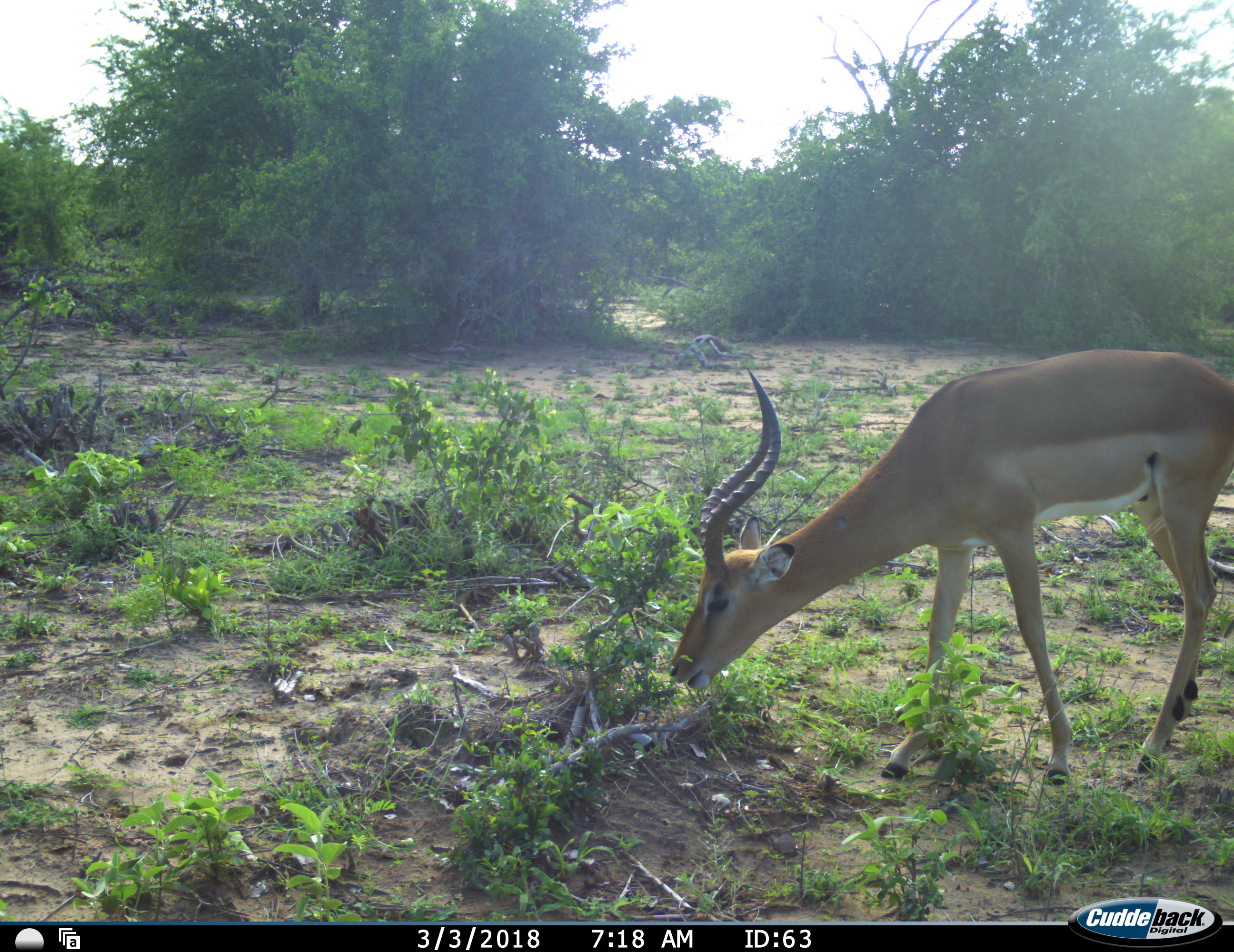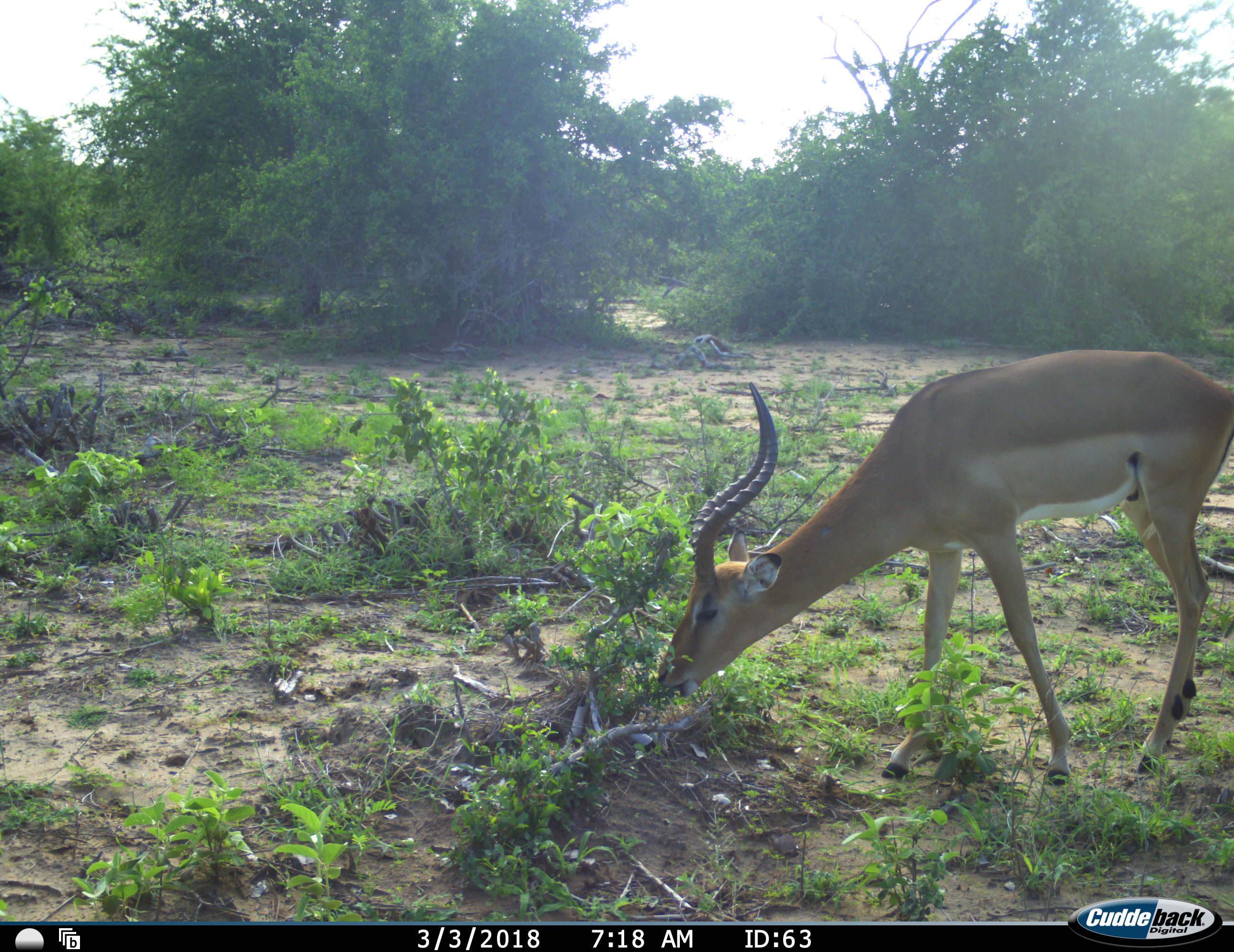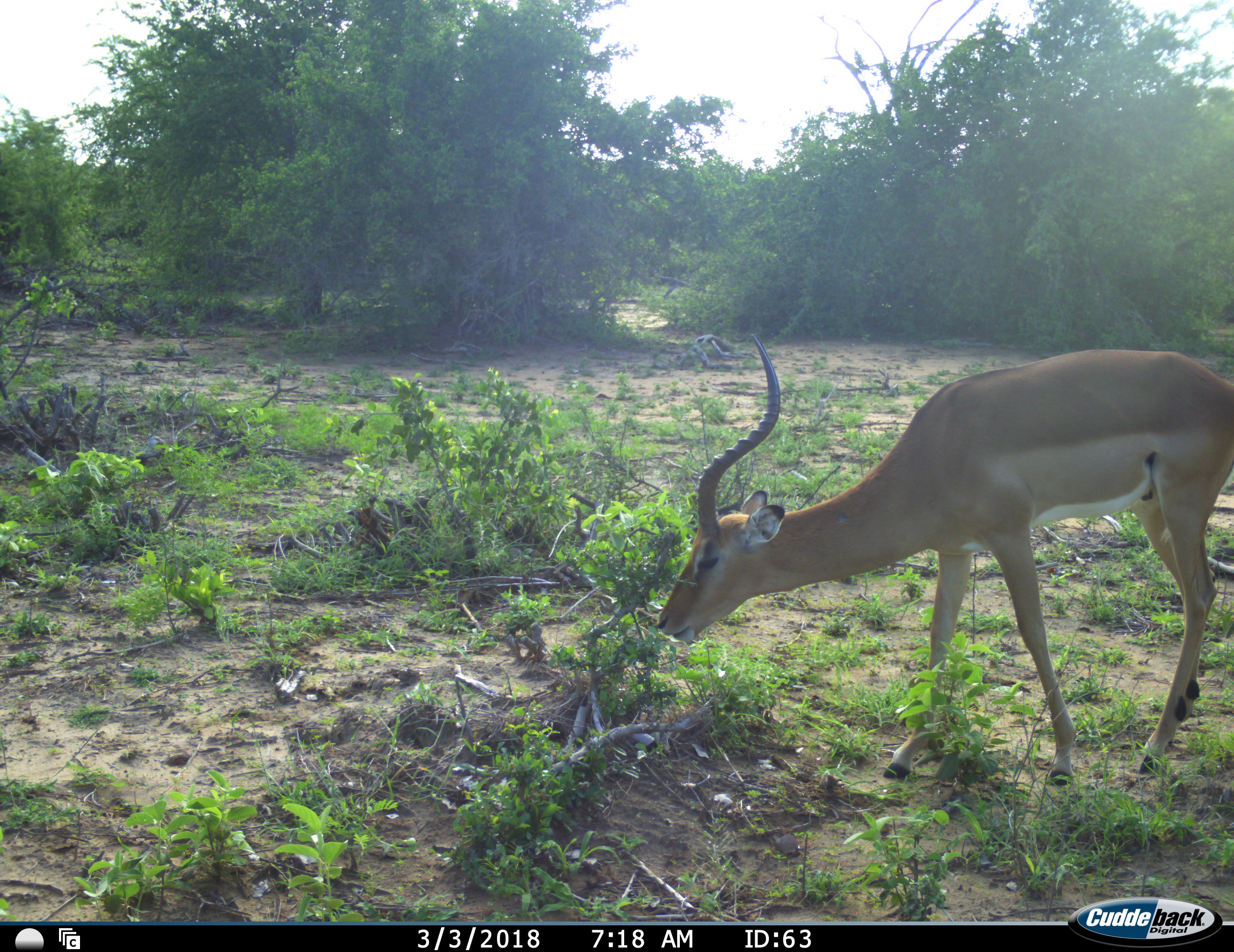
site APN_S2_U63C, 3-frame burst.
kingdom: Animalia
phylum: Chordata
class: Mammalia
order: Artiodactyla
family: Bovidae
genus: Aepyceros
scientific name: Aepyceros melampus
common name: impala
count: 1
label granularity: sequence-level